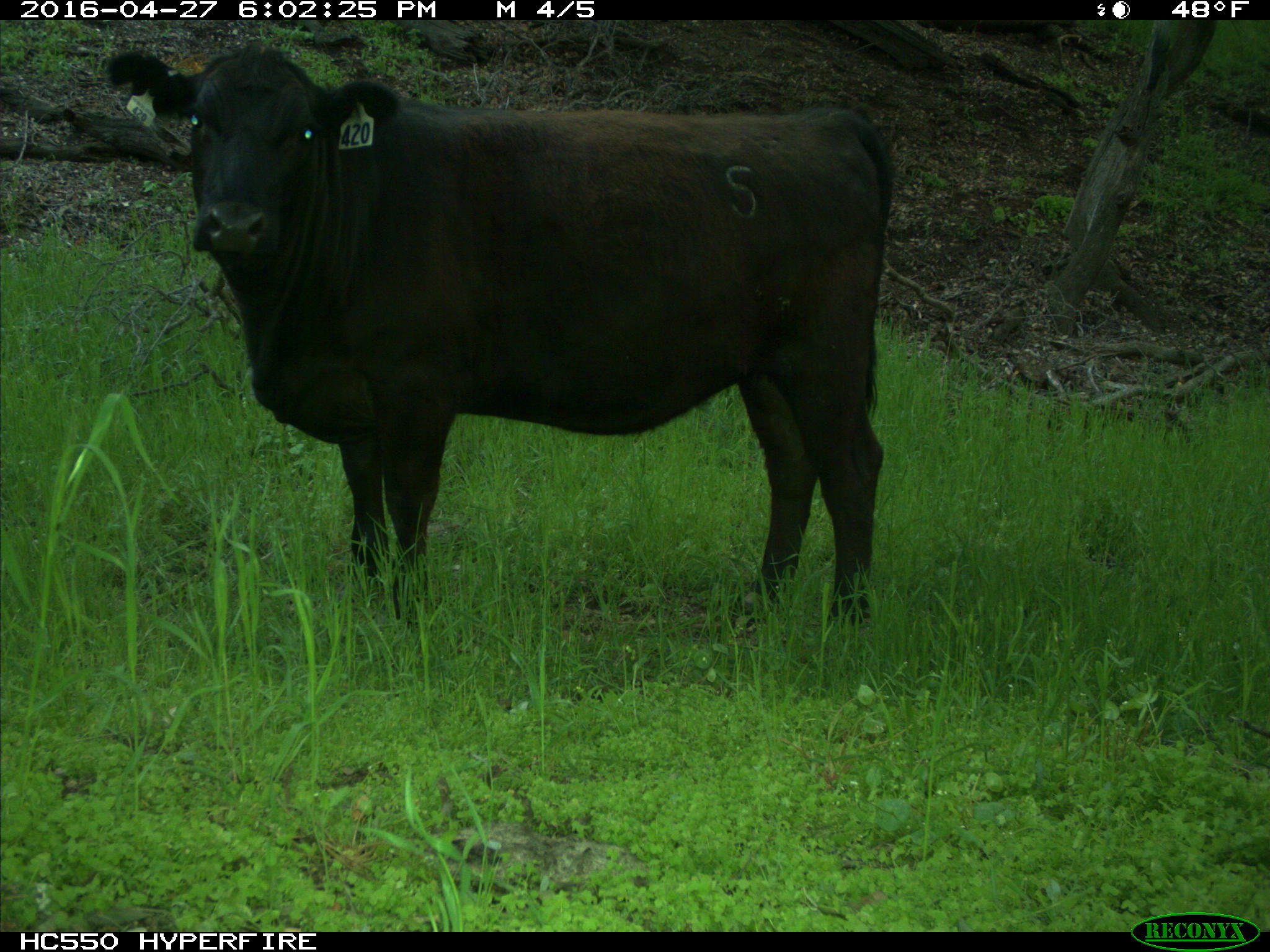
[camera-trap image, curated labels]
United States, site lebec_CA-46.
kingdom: Animalia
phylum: Chordata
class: Mammalia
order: Artiodactyla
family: Bovidae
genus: Bos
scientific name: Bos taurus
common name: domestic cow